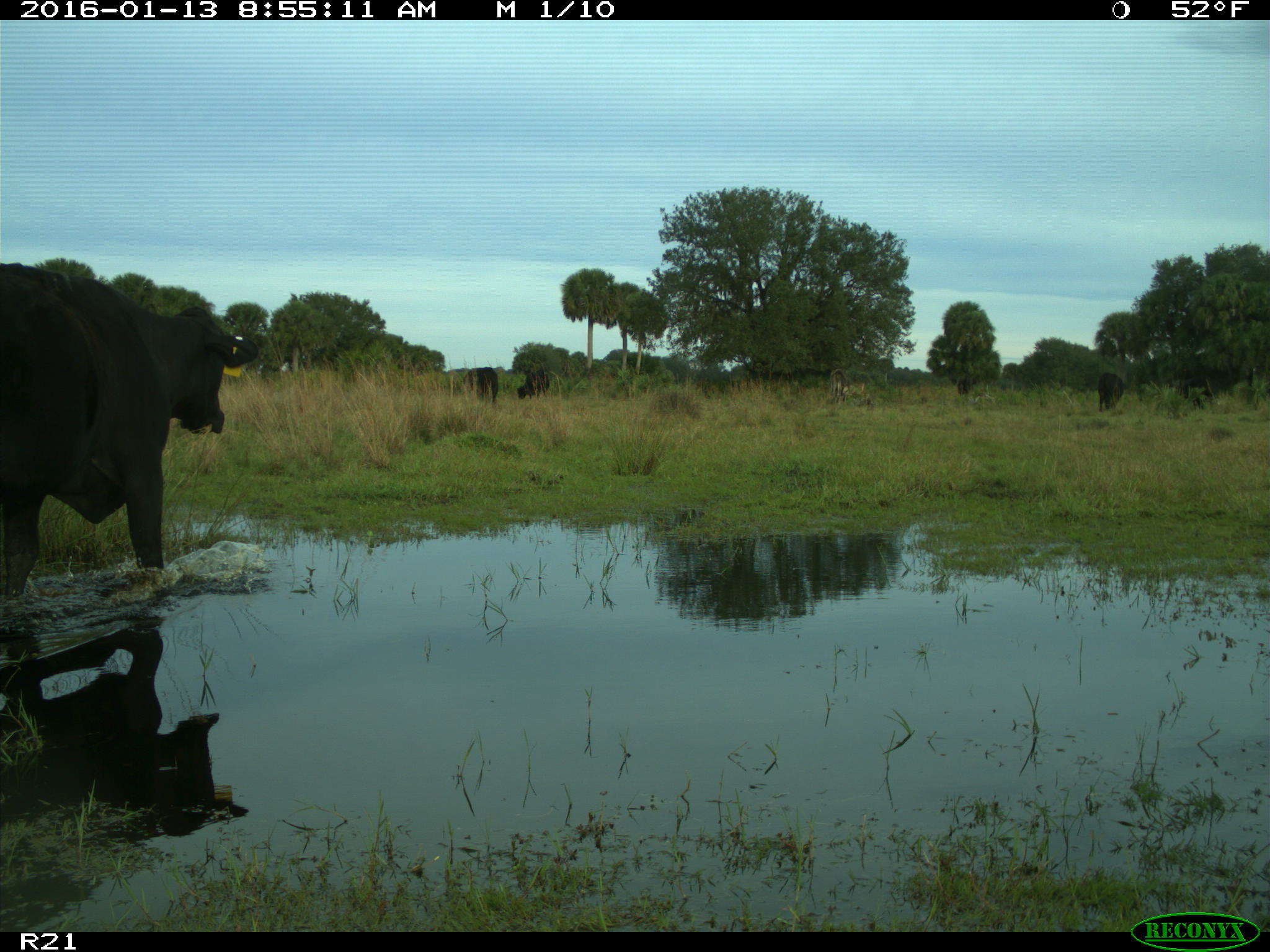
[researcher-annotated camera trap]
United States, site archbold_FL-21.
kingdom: Animalia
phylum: Chordata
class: Mammalia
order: Artiodactyla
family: Bovidae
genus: Bos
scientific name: Bos taurus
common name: domestic cow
Bos taurus (domestic cow).